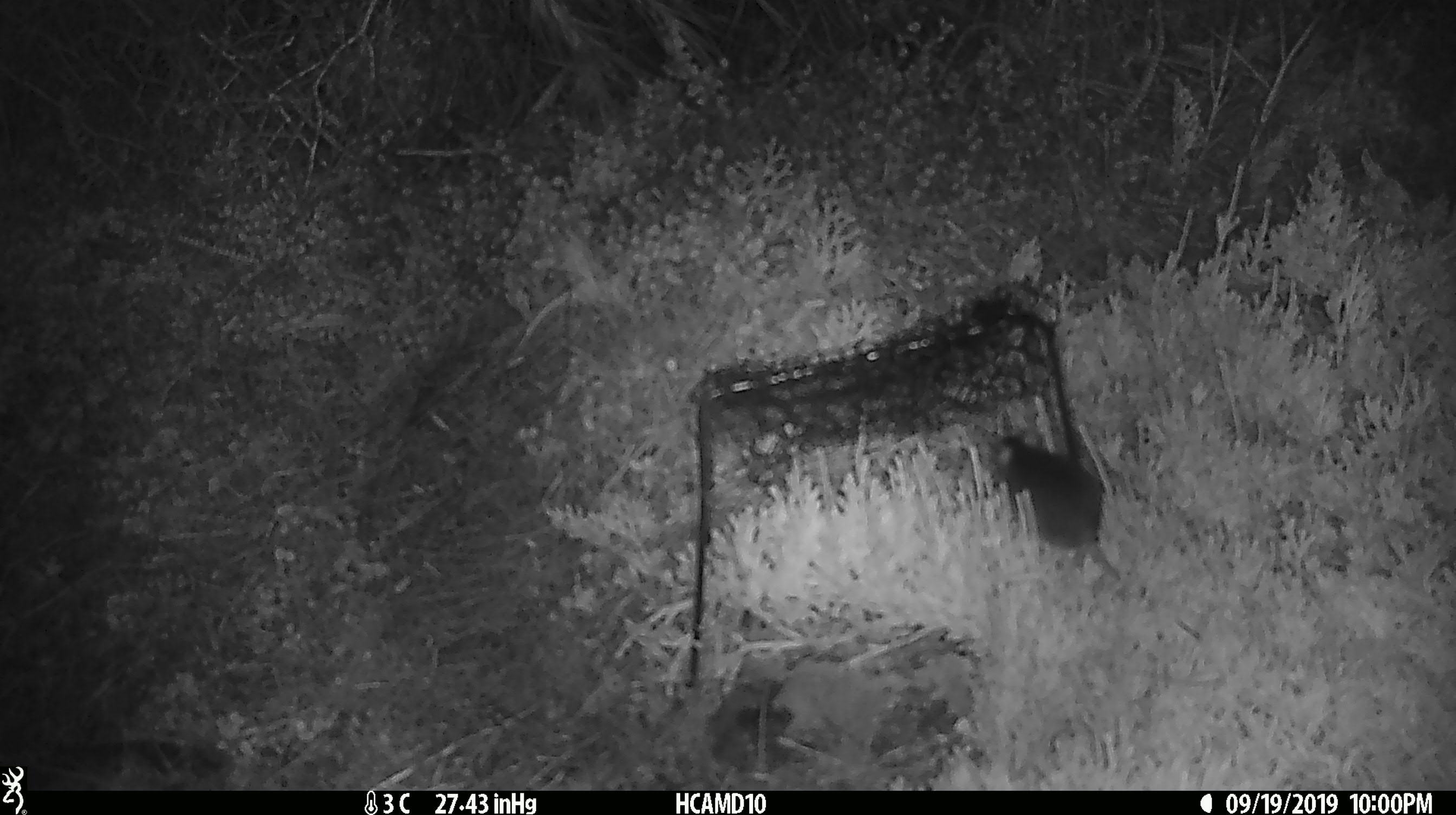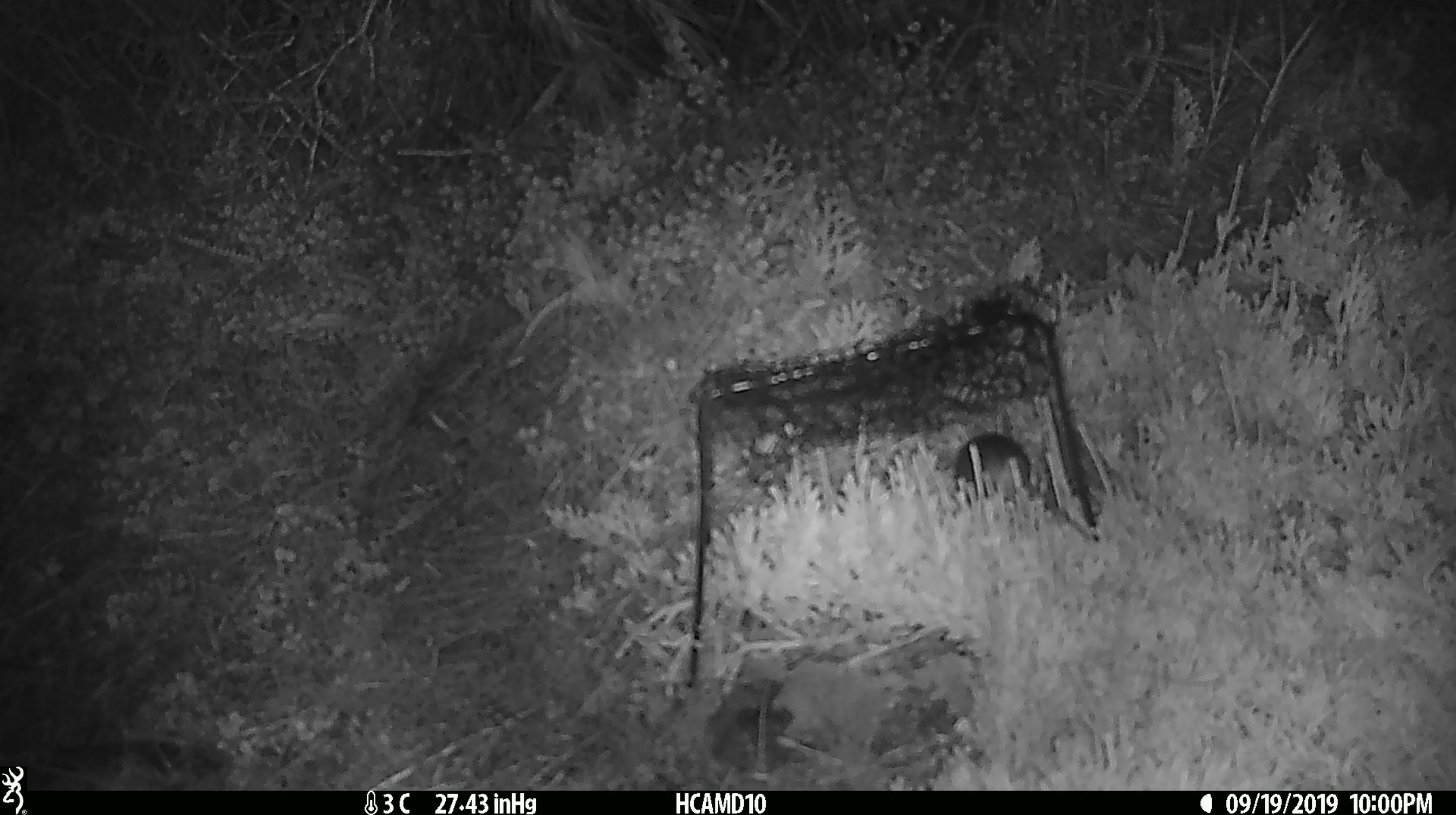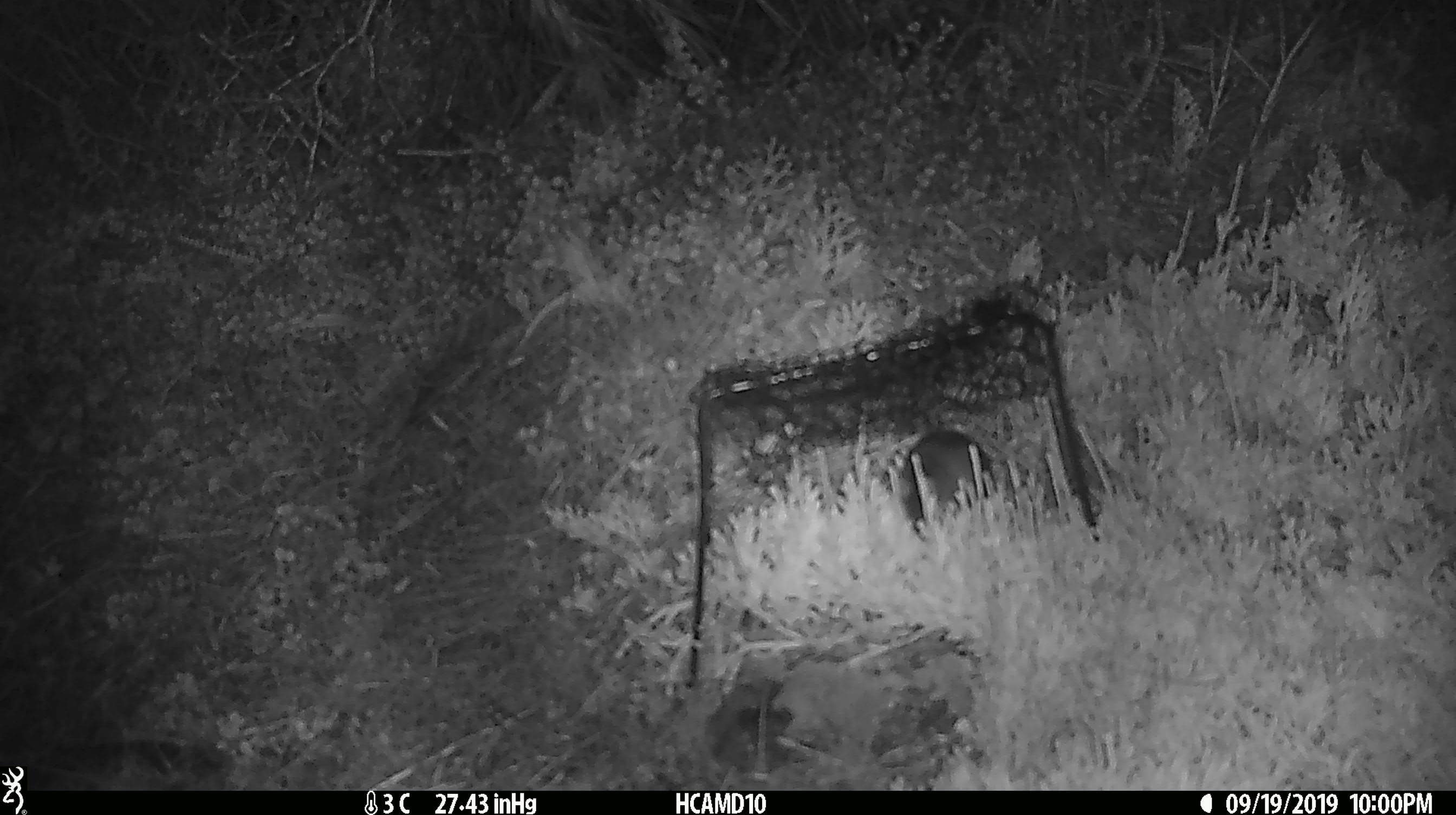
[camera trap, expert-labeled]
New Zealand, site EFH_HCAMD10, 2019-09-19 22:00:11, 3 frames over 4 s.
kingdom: Animalia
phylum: Chordata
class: Mammalia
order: Rodentia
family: Muridae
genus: Mus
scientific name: Mus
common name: mouse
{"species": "mouse (Mus)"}